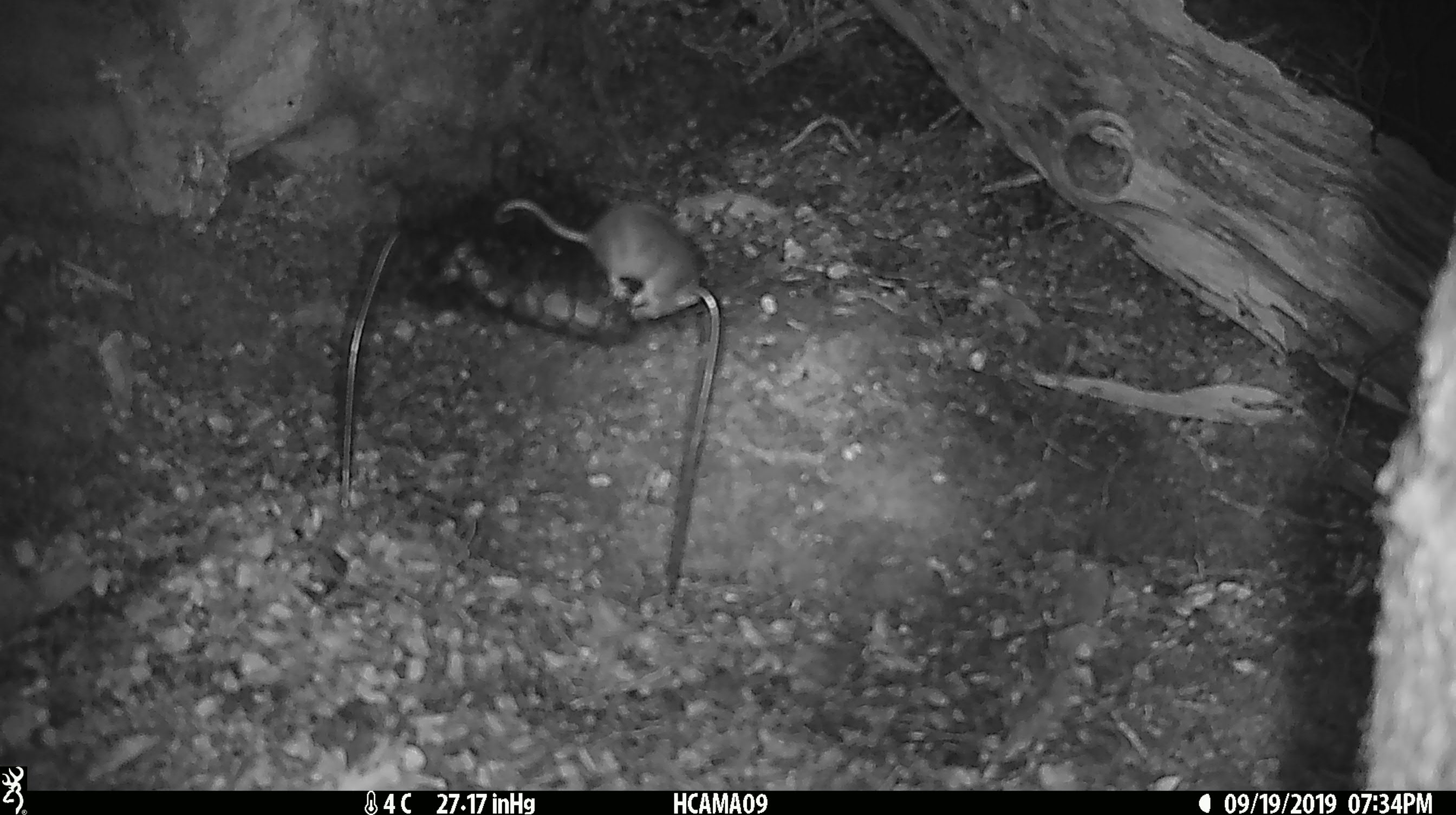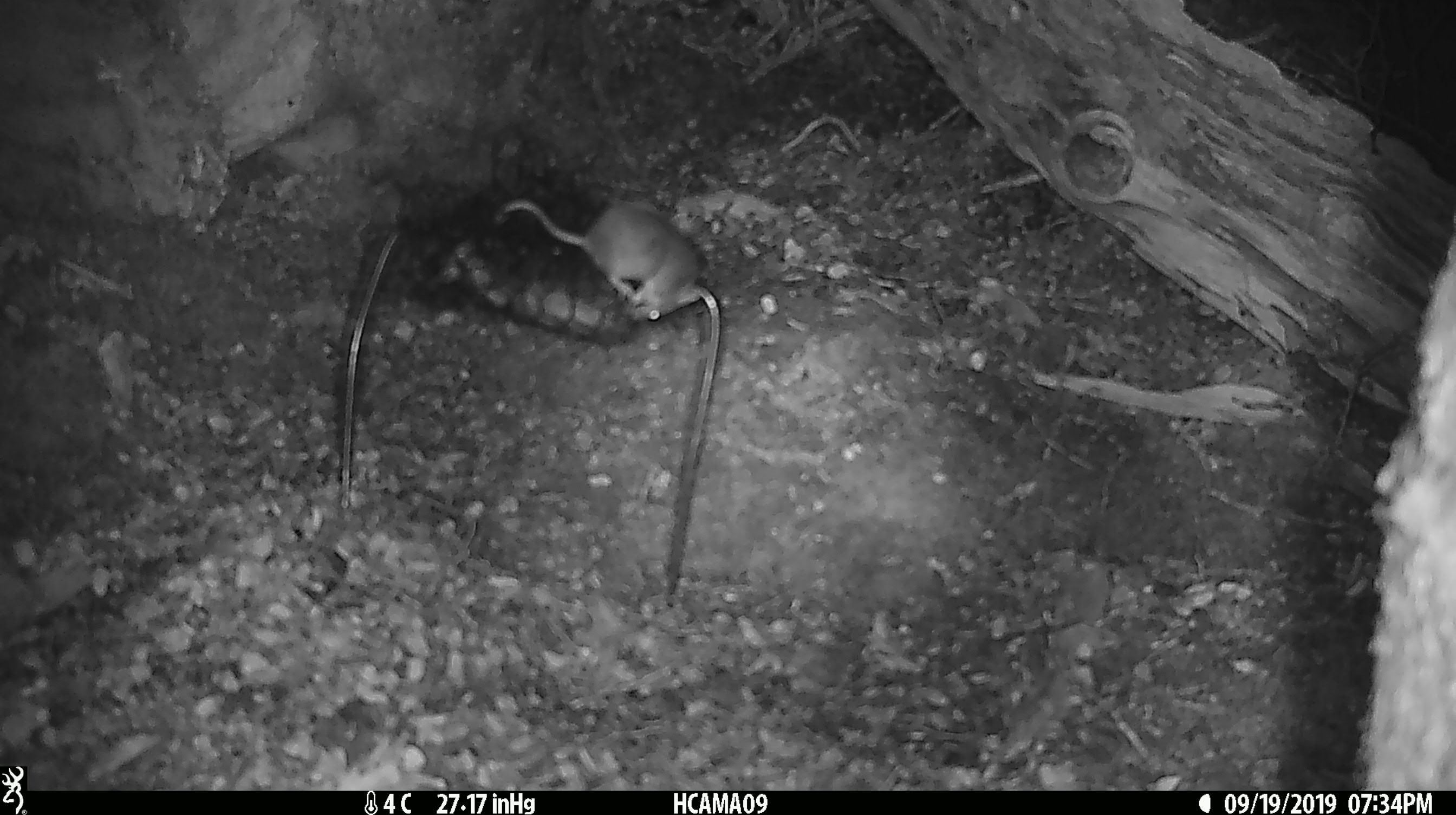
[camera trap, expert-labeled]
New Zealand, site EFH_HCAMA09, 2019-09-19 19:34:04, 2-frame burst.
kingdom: Animalia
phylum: Chordata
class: Mammalia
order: Rodentia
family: Muridae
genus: Mus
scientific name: Mus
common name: mouse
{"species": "mouse (Mus)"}